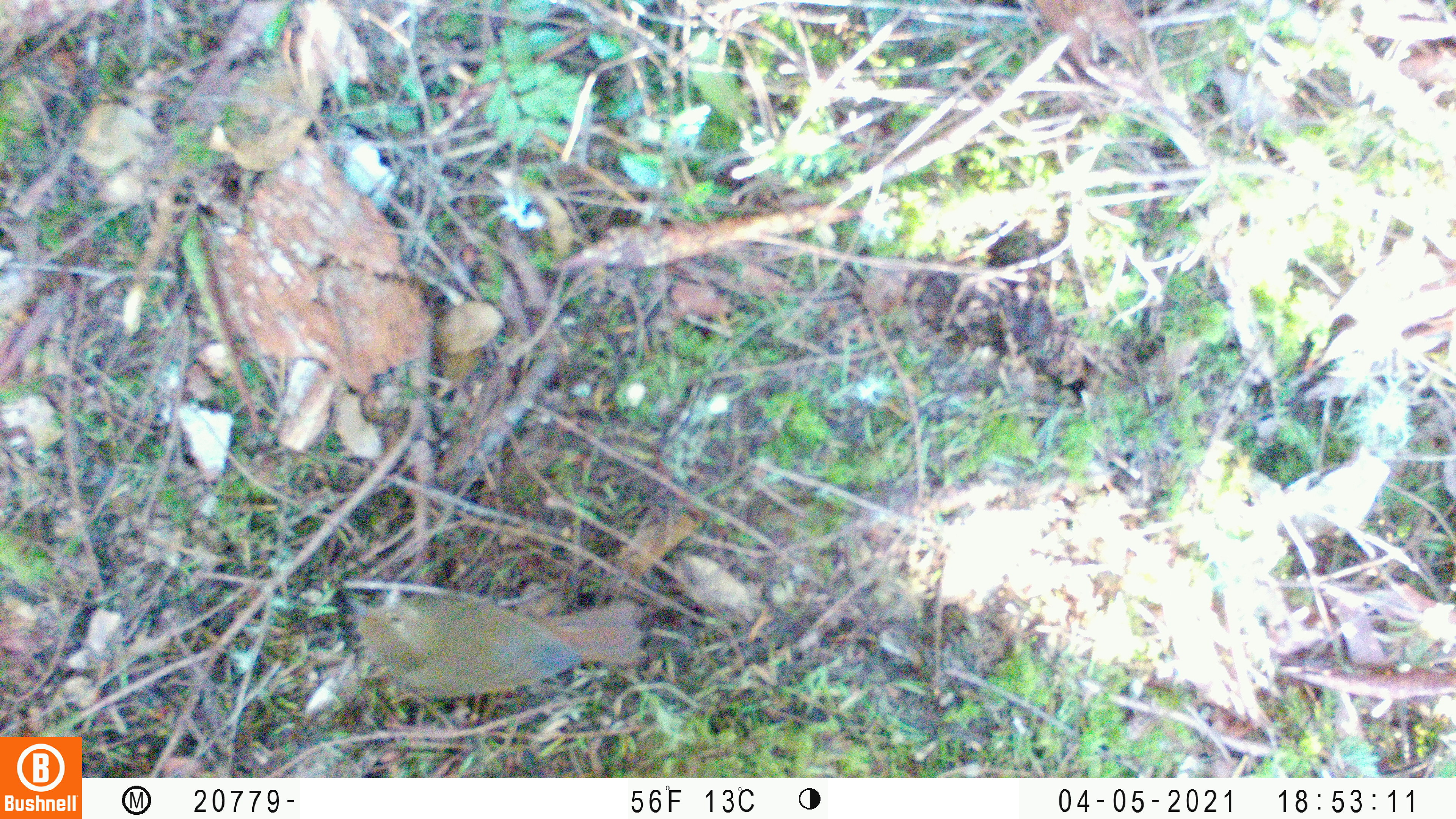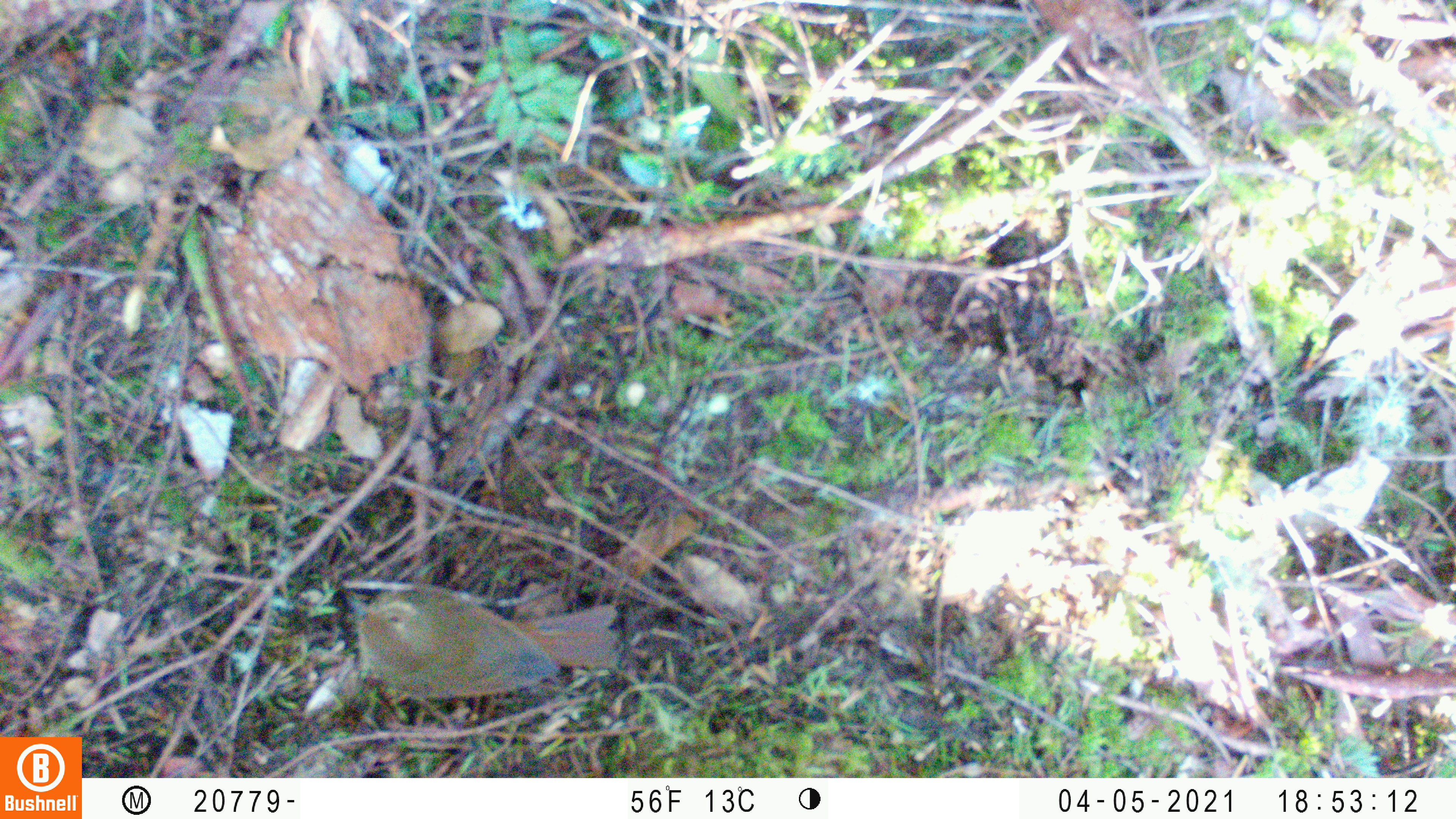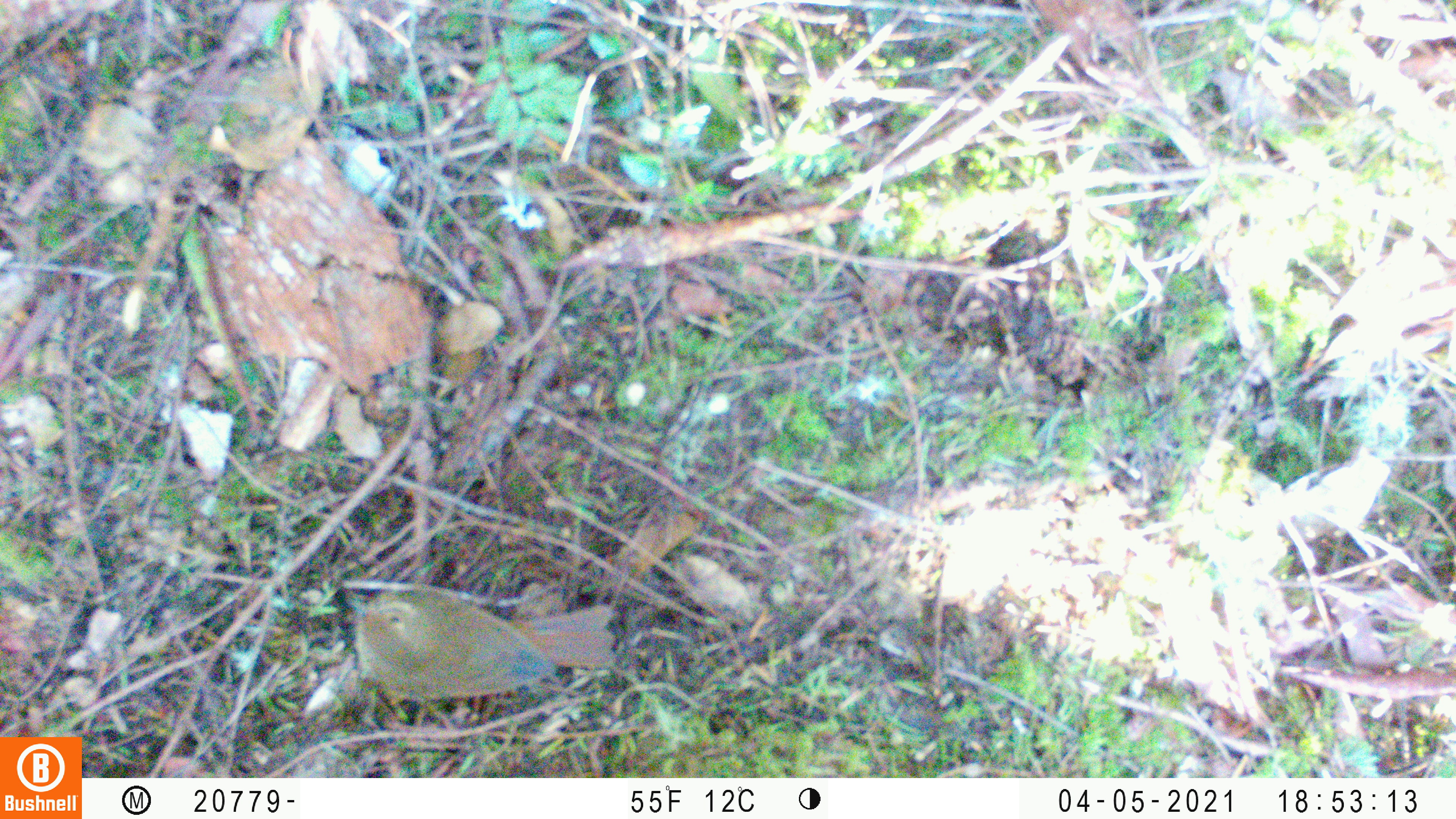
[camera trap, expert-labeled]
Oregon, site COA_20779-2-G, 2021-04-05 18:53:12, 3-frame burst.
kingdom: Animalia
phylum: Chordata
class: Aves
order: Passeriformes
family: Turdidae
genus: Catharus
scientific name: Catharus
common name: brown thrushes and nightingale-thrushes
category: catharus species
Catharus species (brown thrushes and nightingale-thrushes) (Catharus).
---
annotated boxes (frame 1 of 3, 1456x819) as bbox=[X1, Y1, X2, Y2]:
catharus species: bbox=[308, 544, 675, 722]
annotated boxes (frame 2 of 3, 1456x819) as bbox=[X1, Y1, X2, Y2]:
catharus species: bbox=[286, 548, 679, 741]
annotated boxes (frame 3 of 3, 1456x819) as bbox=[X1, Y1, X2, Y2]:
catharus species: bbox=[311, 562, 644, 730]